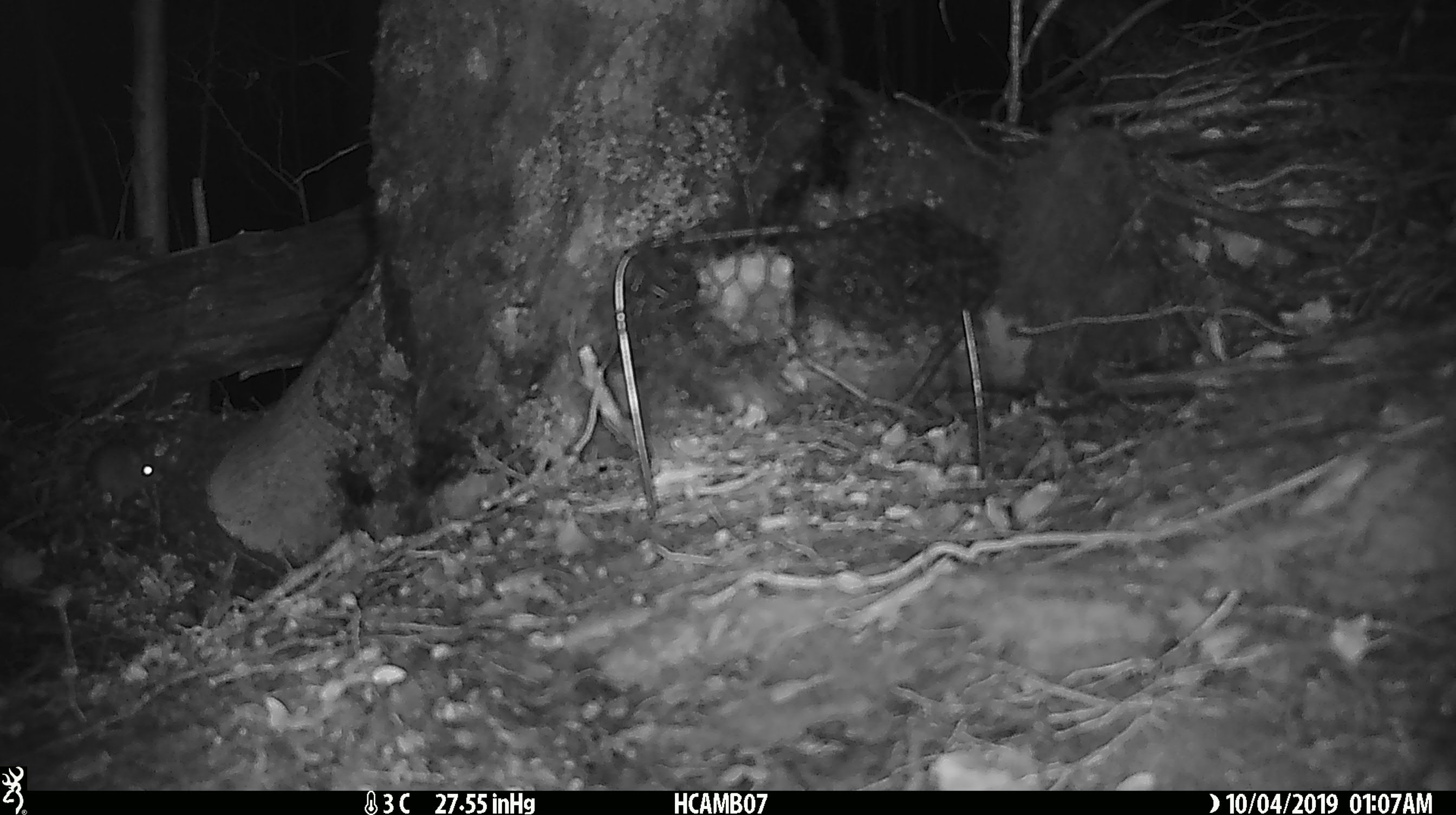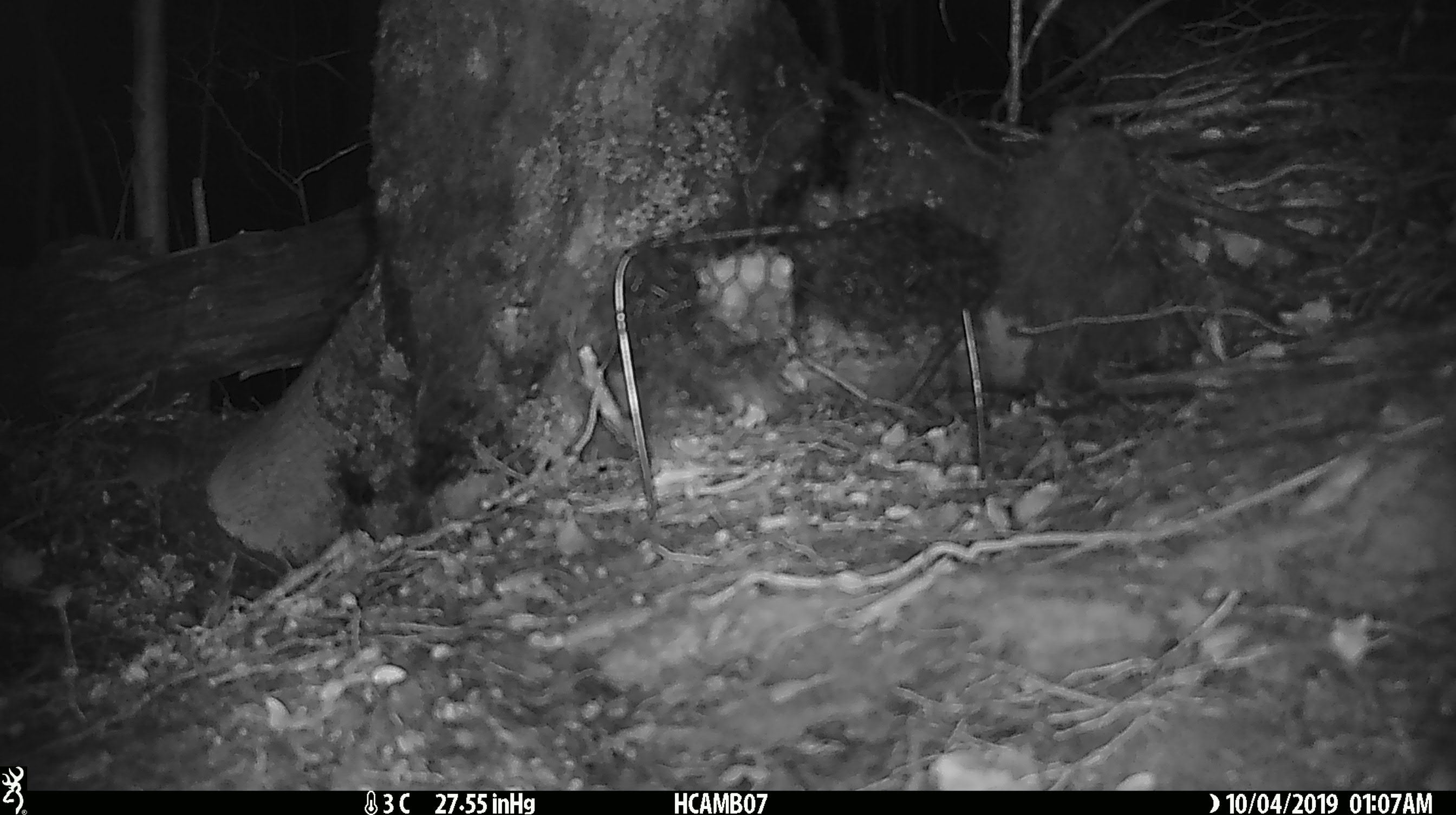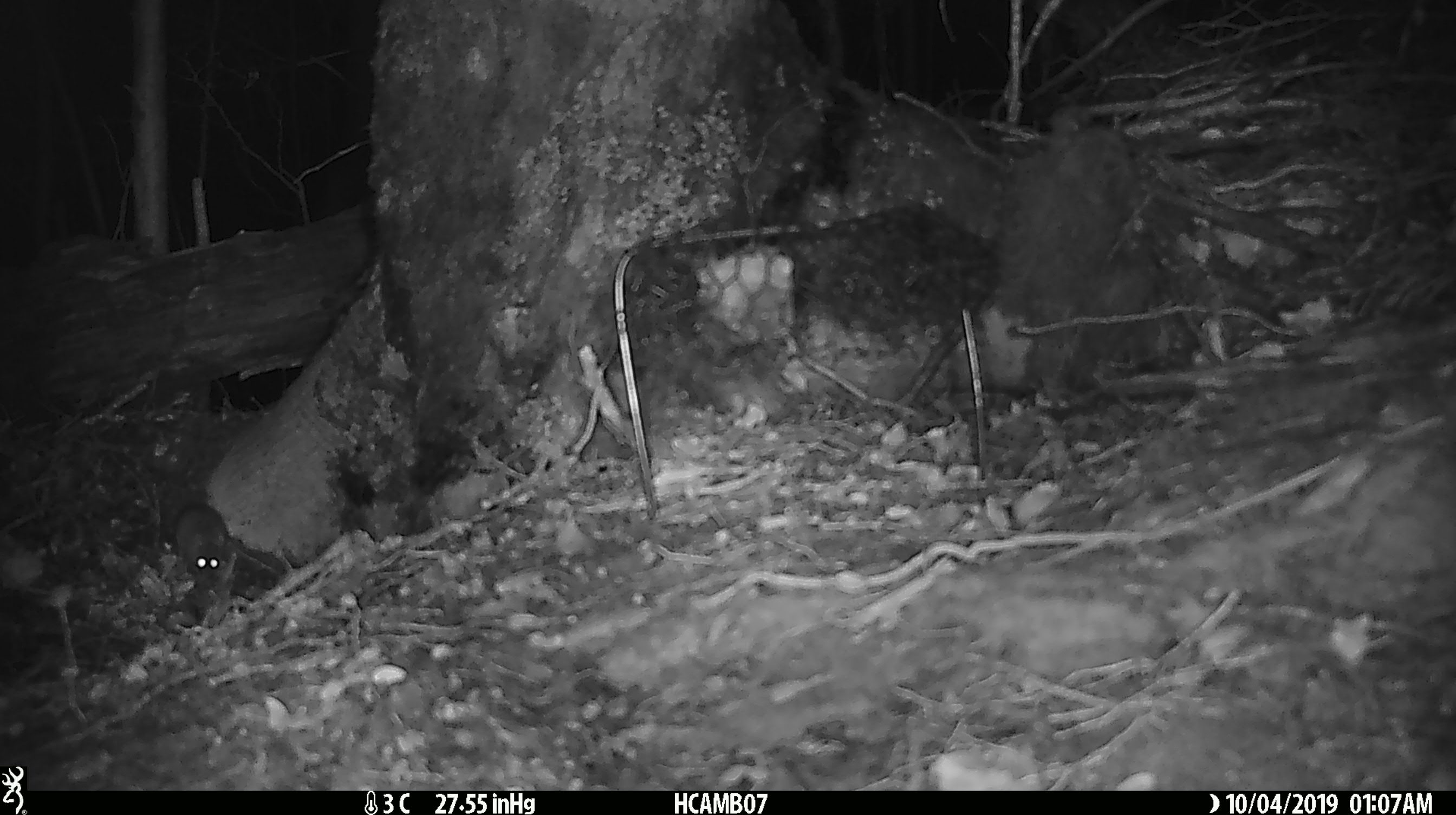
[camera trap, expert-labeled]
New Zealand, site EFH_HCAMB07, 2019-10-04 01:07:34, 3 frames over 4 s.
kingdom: Animalia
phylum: Chordata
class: Mammalia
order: Rodentia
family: Muridae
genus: Mus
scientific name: Mus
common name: mouse